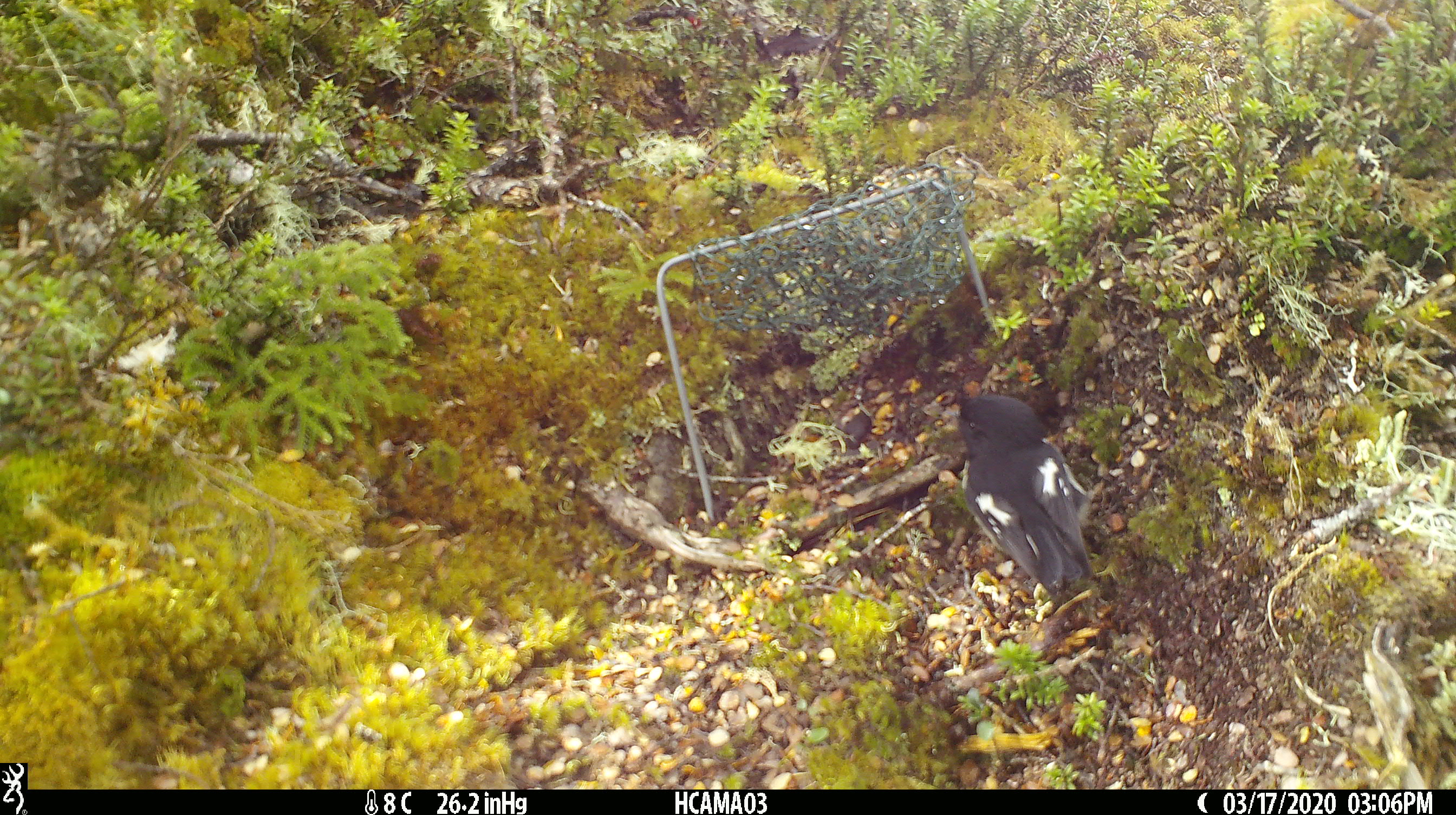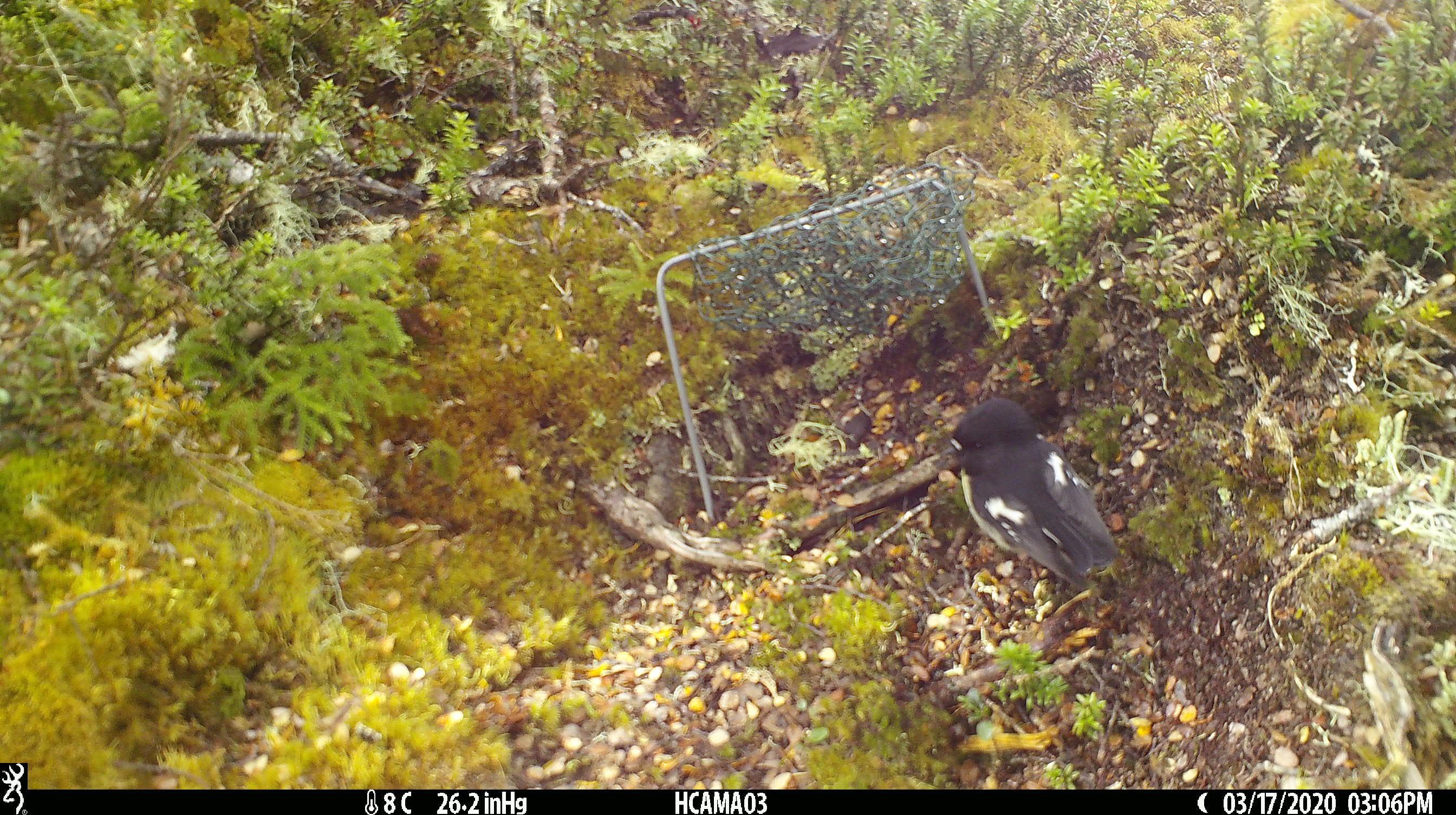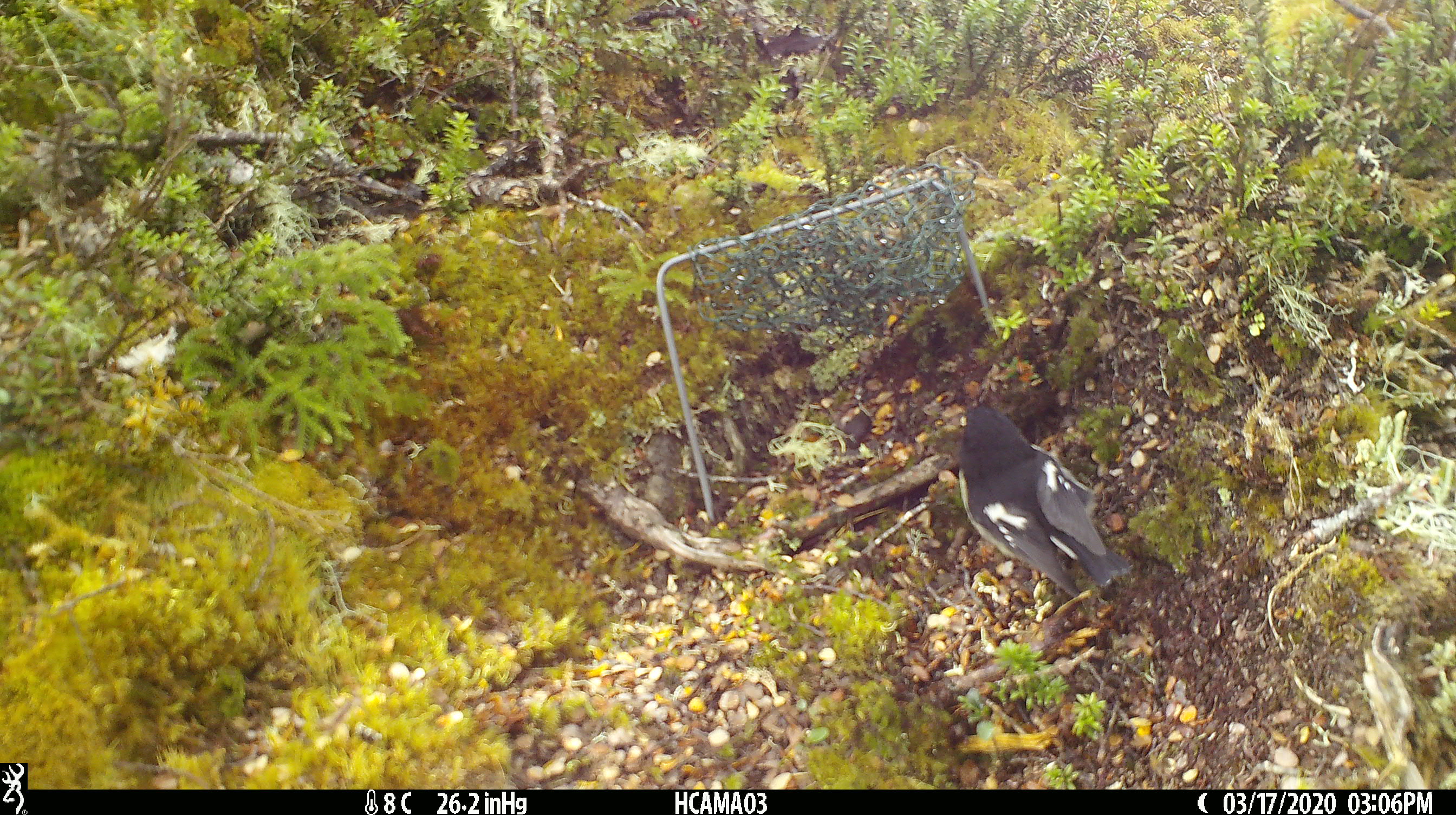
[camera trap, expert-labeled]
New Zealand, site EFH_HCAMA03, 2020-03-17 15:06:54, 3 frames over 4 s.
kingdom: Animalia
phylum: Chordata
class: Aves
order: Passeriformes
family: Petroicidae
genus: Petroica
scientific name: Petroica macrocephala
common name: tomtit